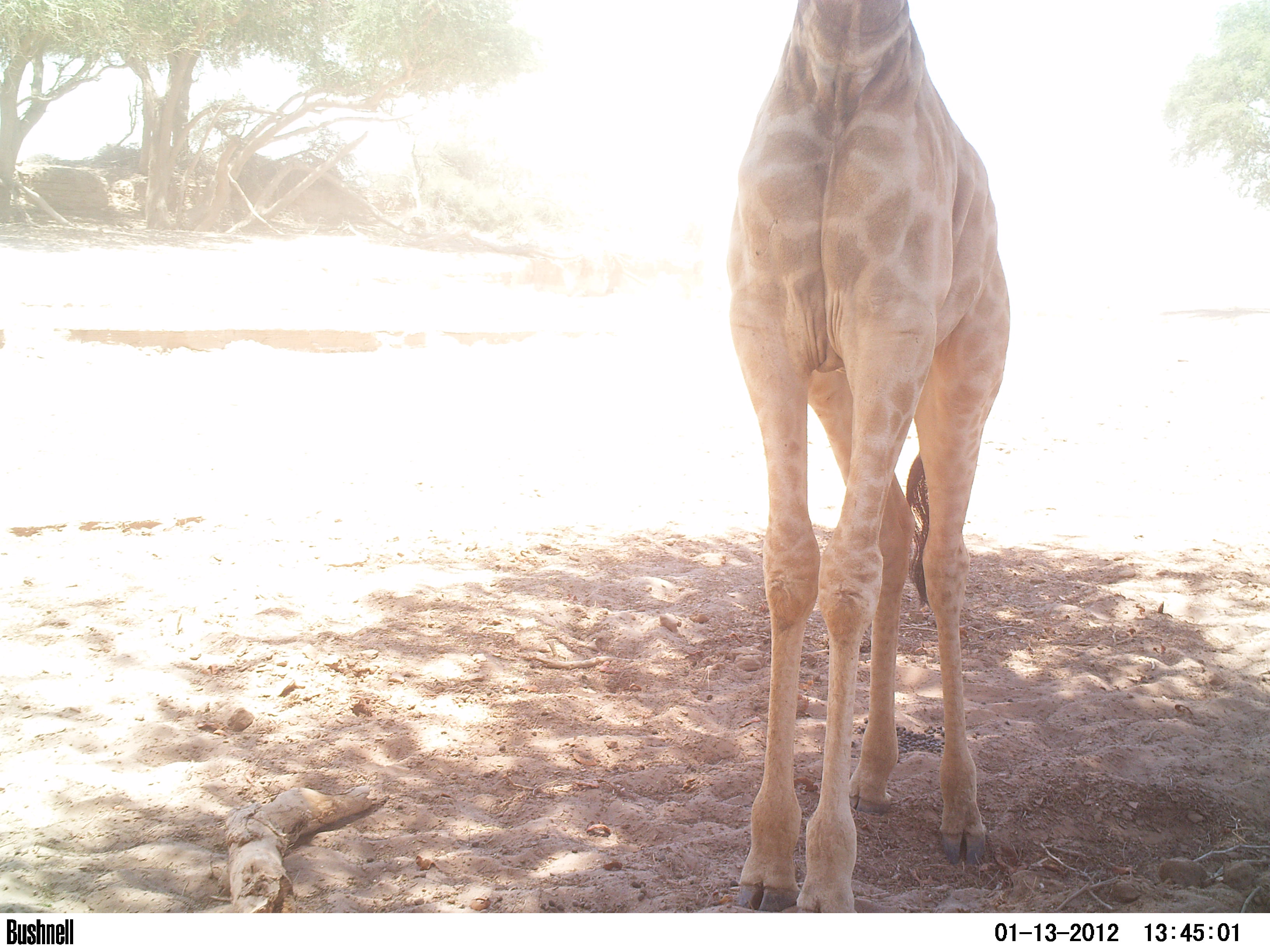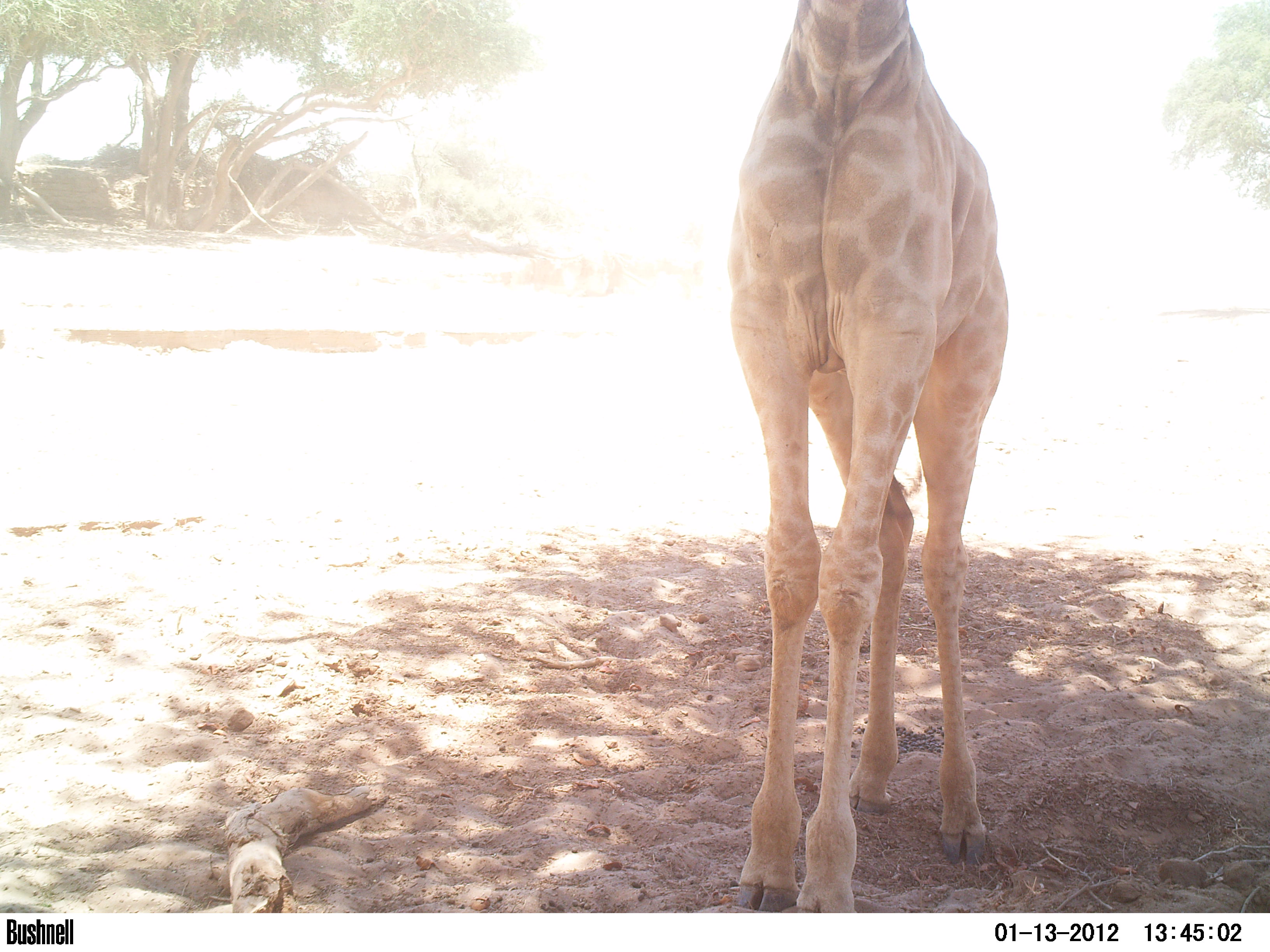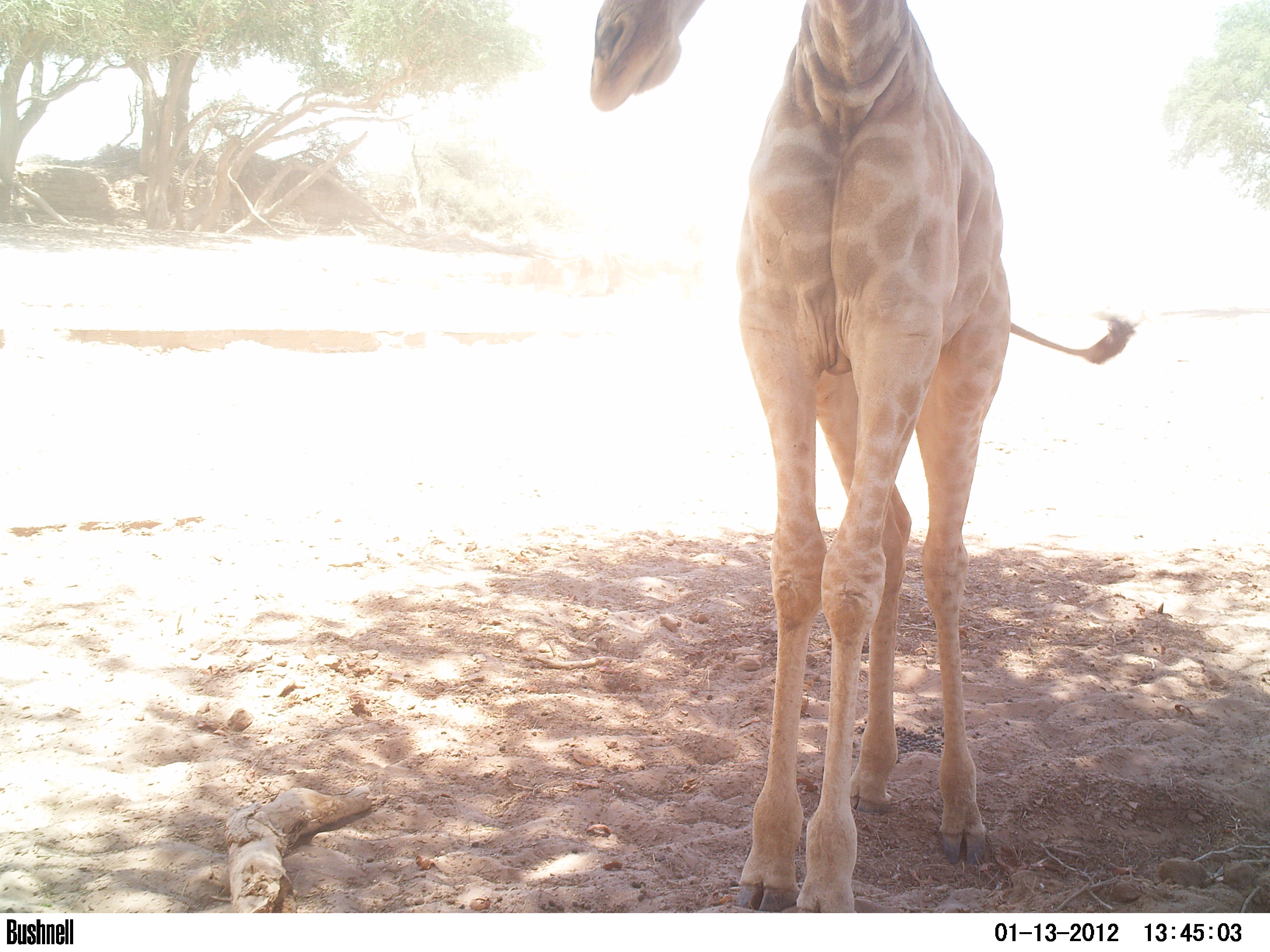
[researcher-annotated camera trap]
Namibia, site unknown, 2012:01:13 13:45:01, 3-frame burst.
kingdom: Animalia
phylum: Chordata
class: Mammalia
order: Artiodactyla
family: Giraffidae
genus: Giraffa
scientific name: Giraffa camelopardalis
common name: giraffe